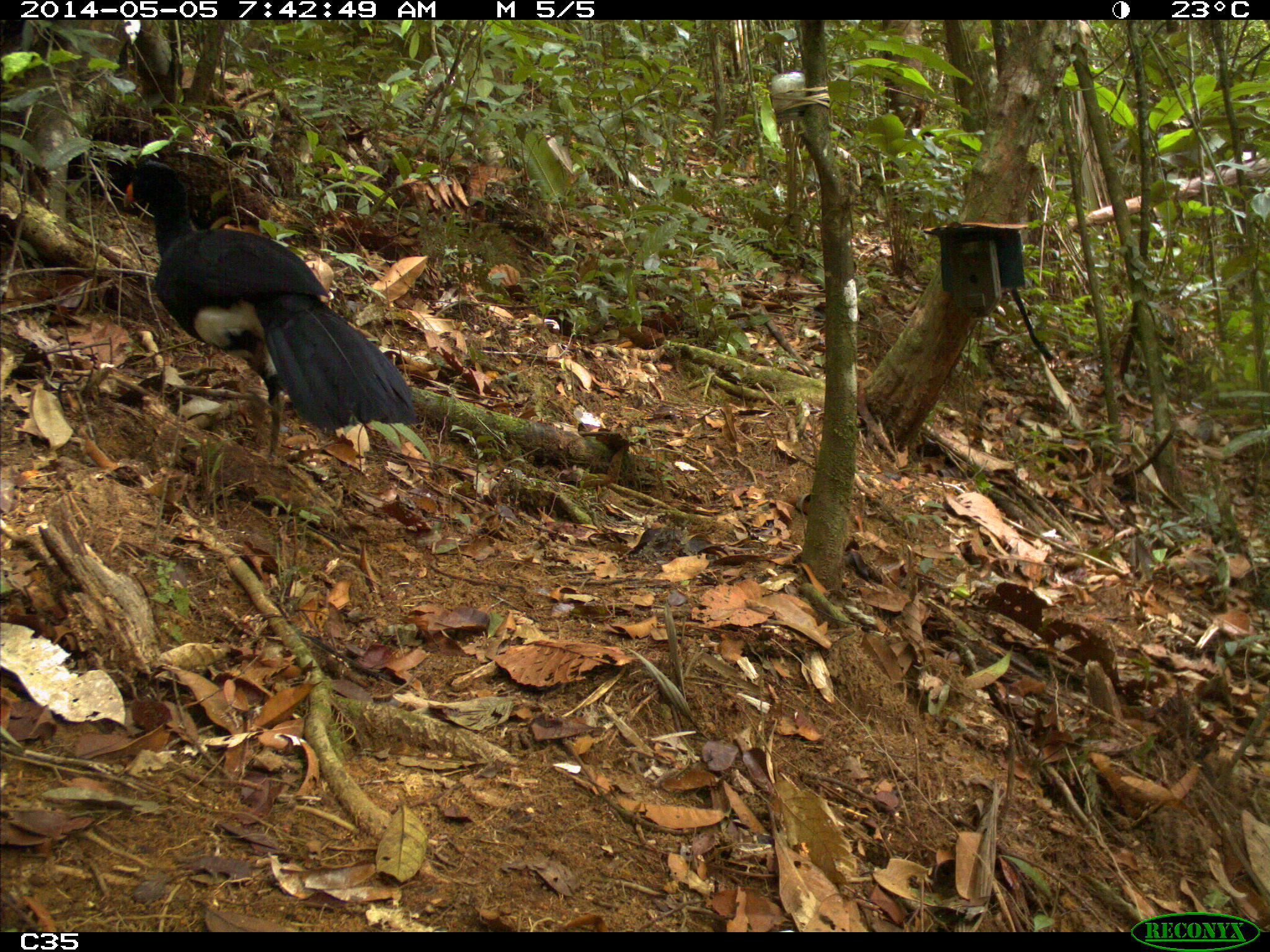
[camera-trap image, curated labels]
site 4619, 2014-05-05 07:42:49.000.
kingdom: Animalia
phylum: Chordata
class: Aves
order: Galliformes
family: Cracidae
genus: Crax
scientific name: Crax alector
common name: black curassow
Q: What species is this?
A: Crax alector (black curassow).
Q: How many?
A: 1.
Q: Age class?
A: Adult.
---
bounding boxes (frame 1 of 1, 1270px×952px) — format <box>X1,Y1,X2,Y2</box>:
crax alector: <box>119,157,414,464</box>